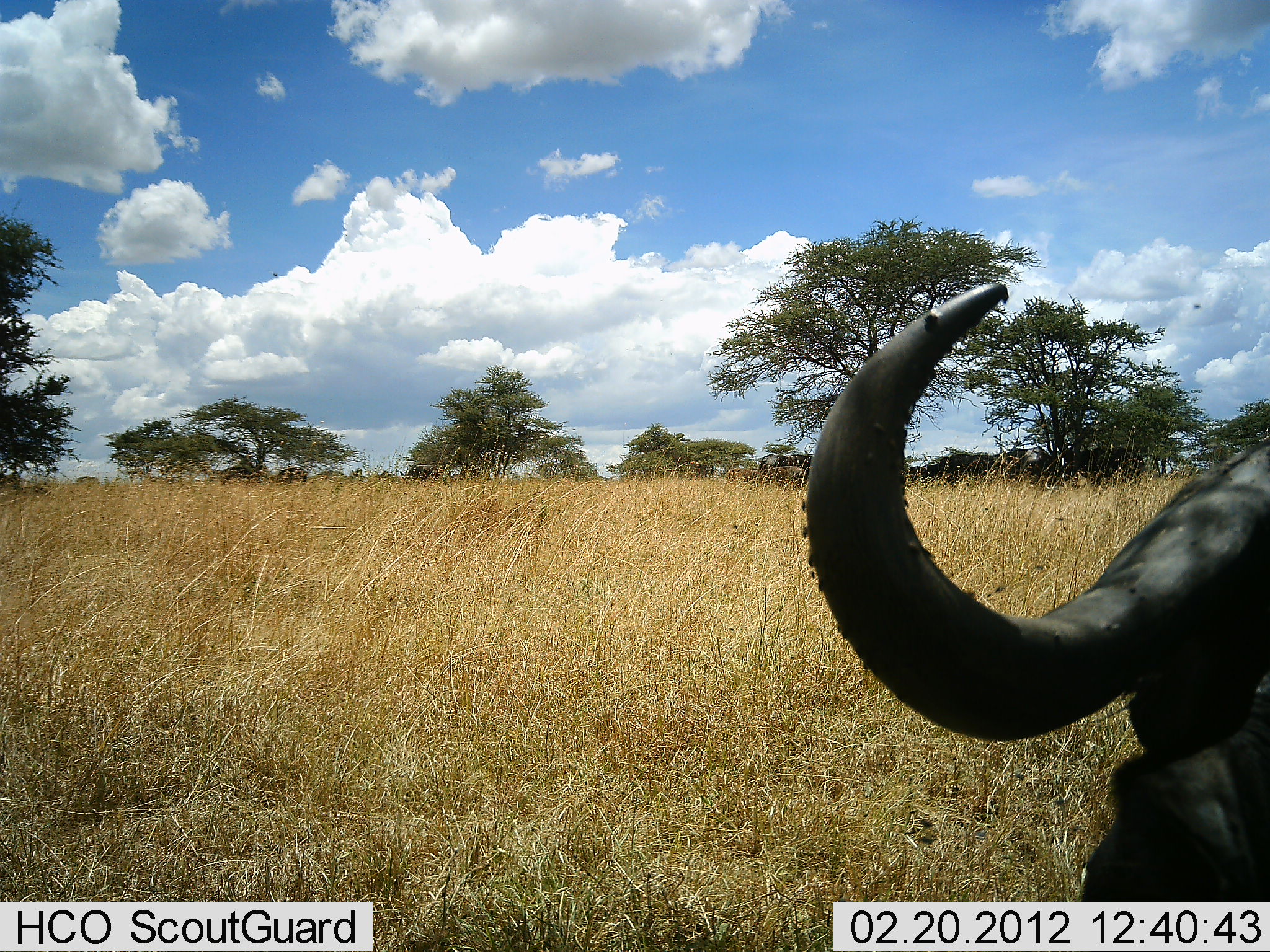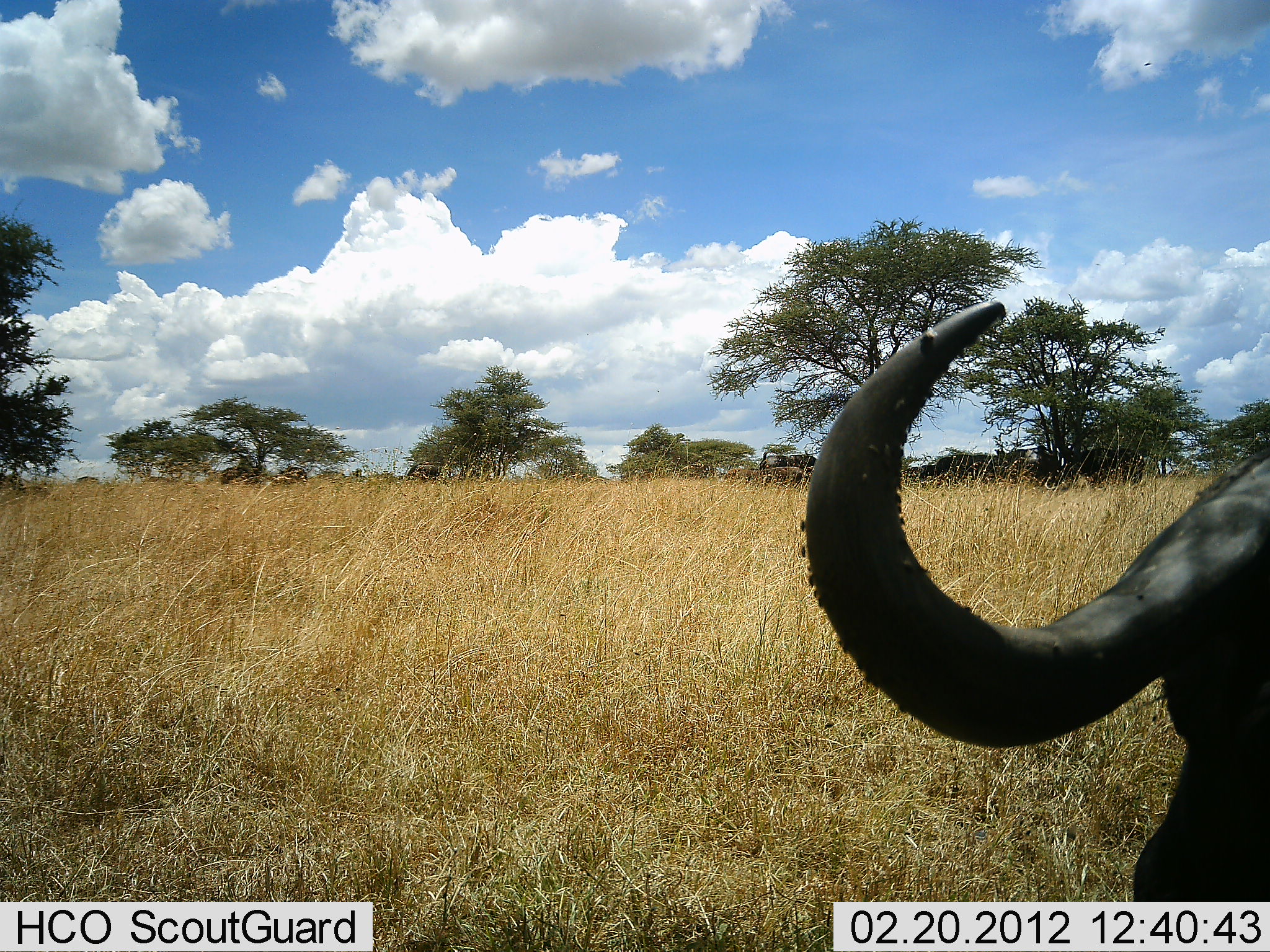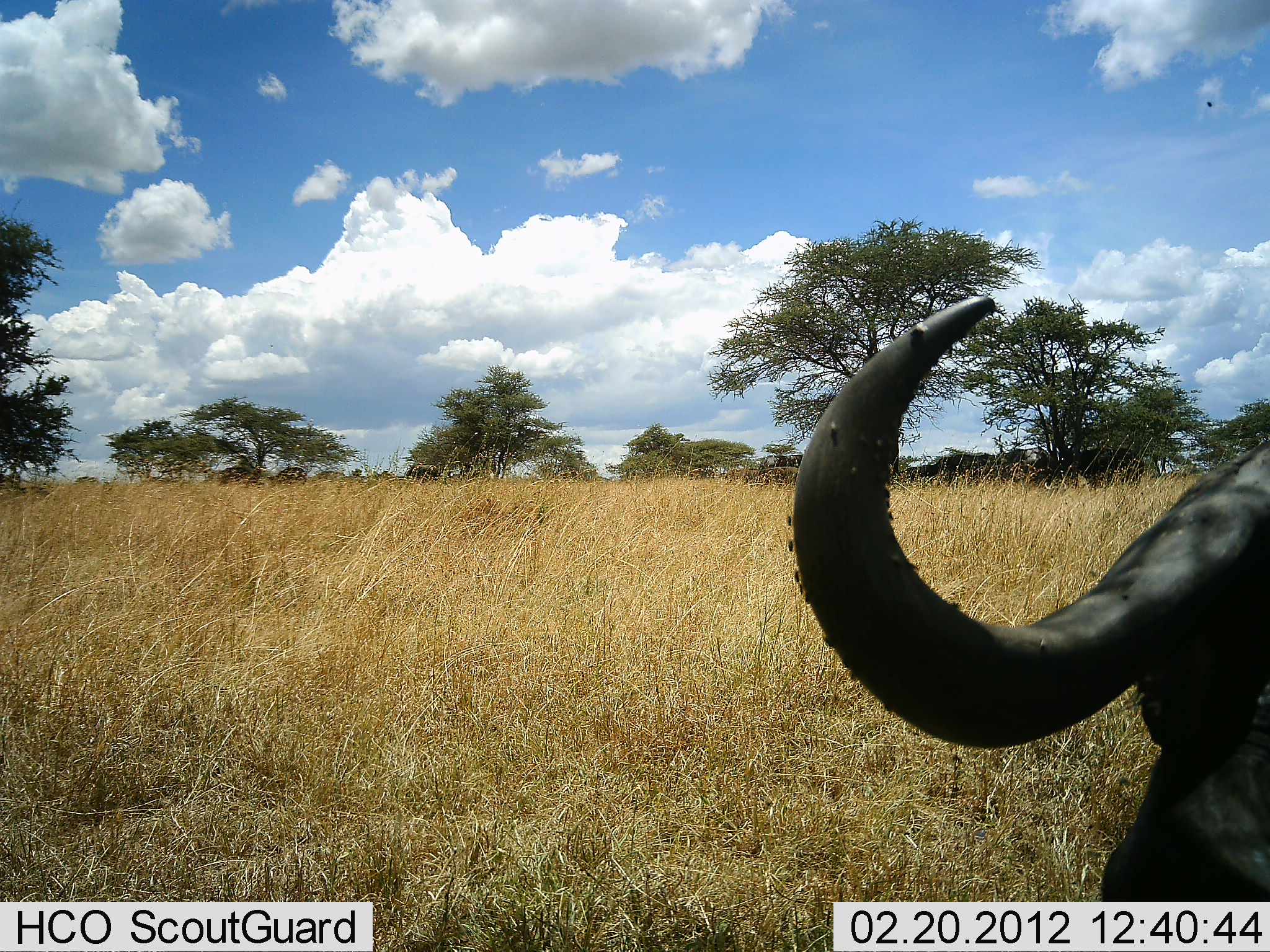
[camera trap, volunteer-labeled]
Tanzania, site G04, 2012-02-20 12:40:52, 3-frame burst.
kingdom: Animalia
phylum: Chordata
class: Mammalia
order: Artiodactyla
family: Bovidae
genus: Syncerus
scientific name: Syncerus caffer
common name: cape buffalo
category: buffalo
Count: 1.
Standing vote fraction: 44%.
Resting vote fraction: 48%.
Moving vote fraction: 0%.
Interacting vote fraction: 0%.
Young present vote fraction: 0%.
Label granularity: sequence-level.